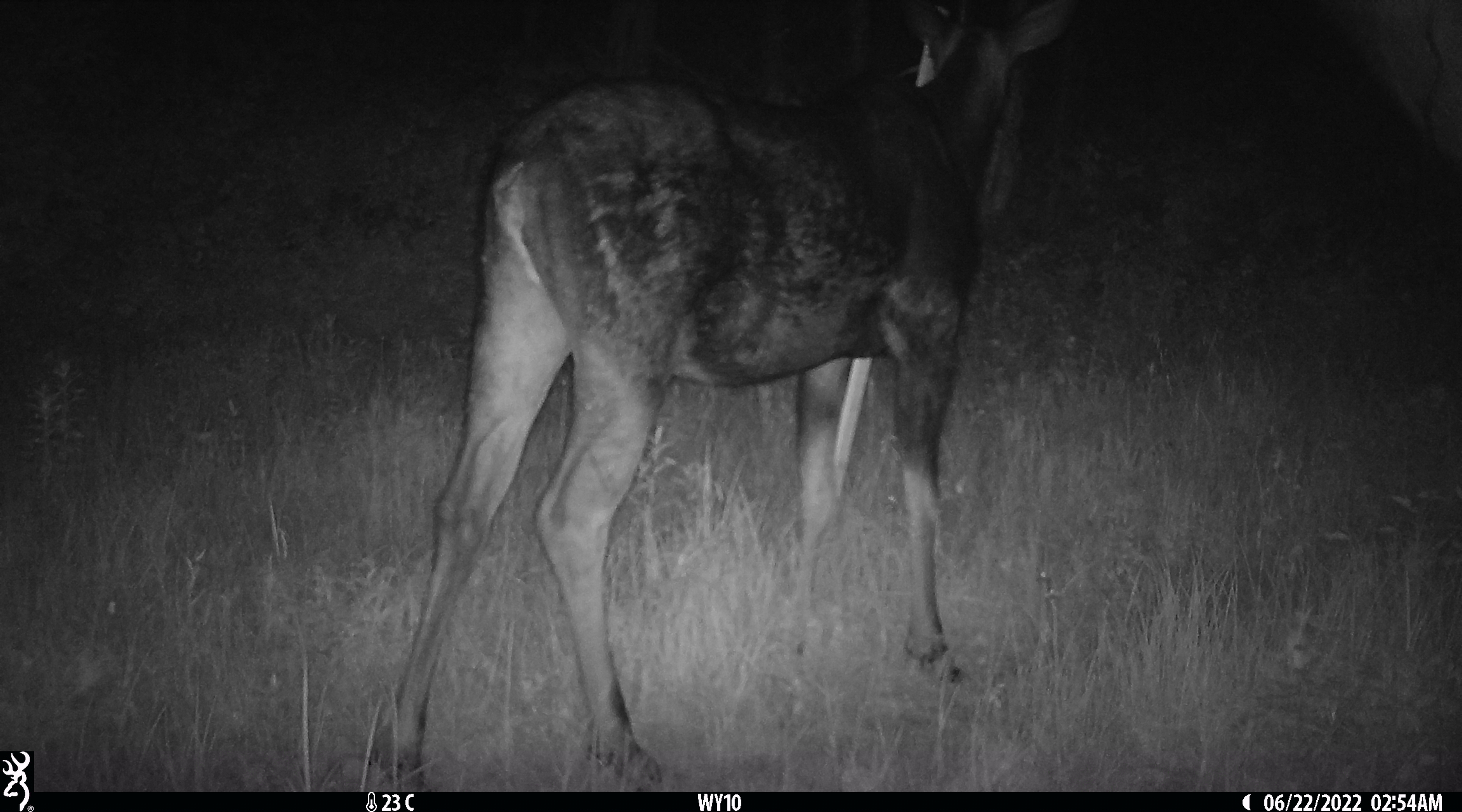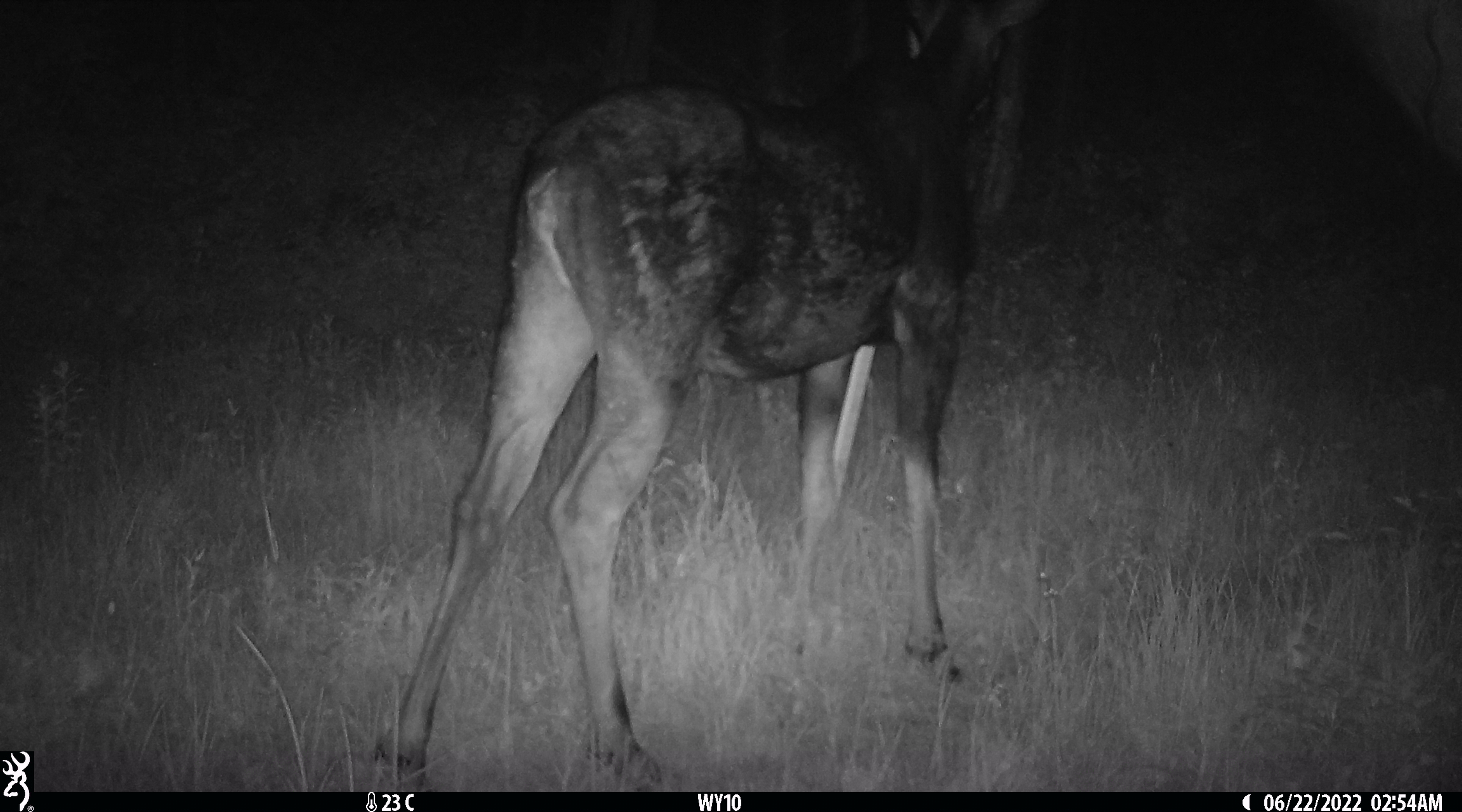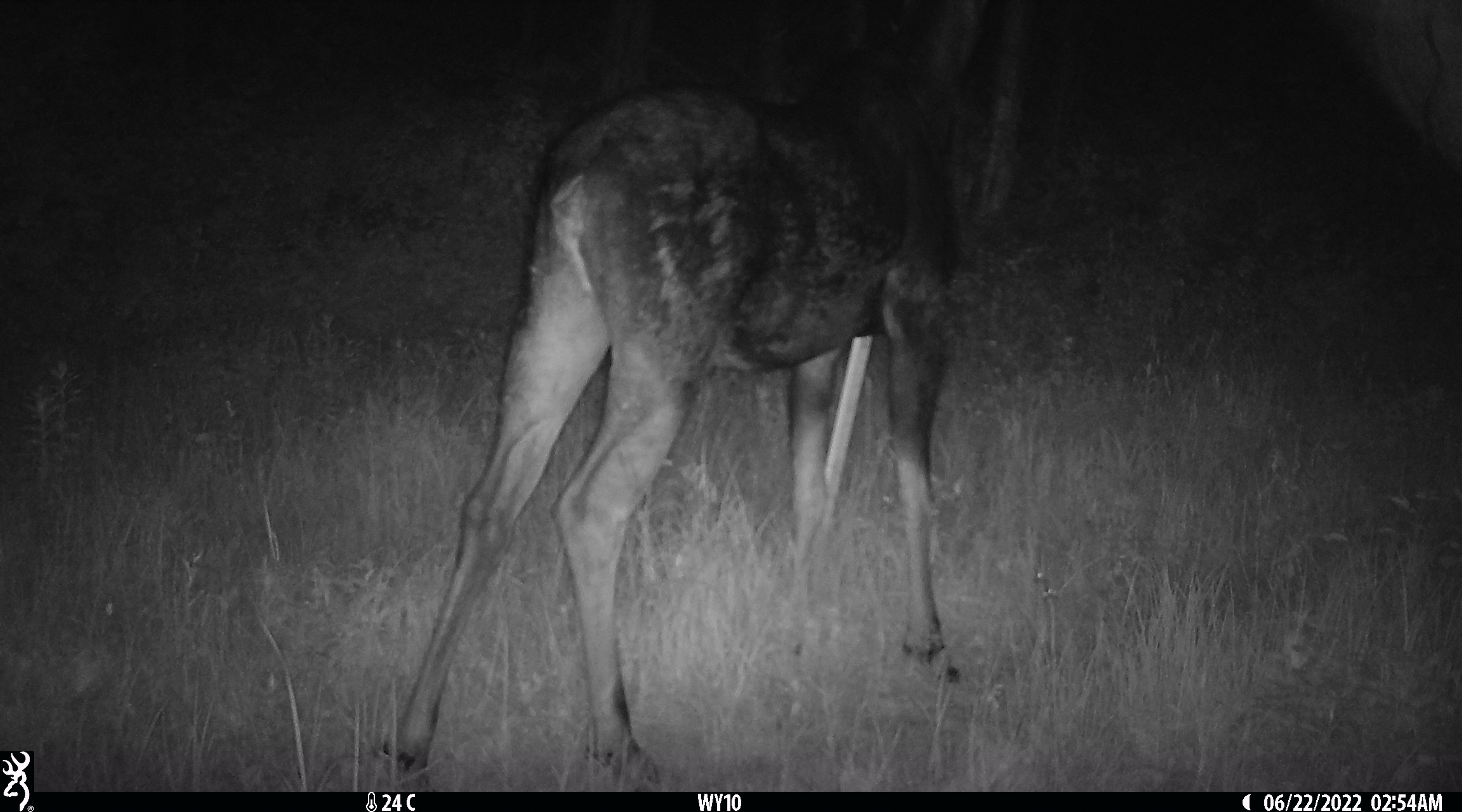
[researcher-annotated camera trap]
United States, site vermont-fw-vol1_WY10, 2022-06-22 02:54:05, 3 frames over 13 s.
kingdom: Animalia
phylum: Chordata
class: Mammalia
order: Artiodactyla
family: Cervidae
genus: Alces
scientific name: Alces alces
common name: moose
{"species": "moose (Alces alces)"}